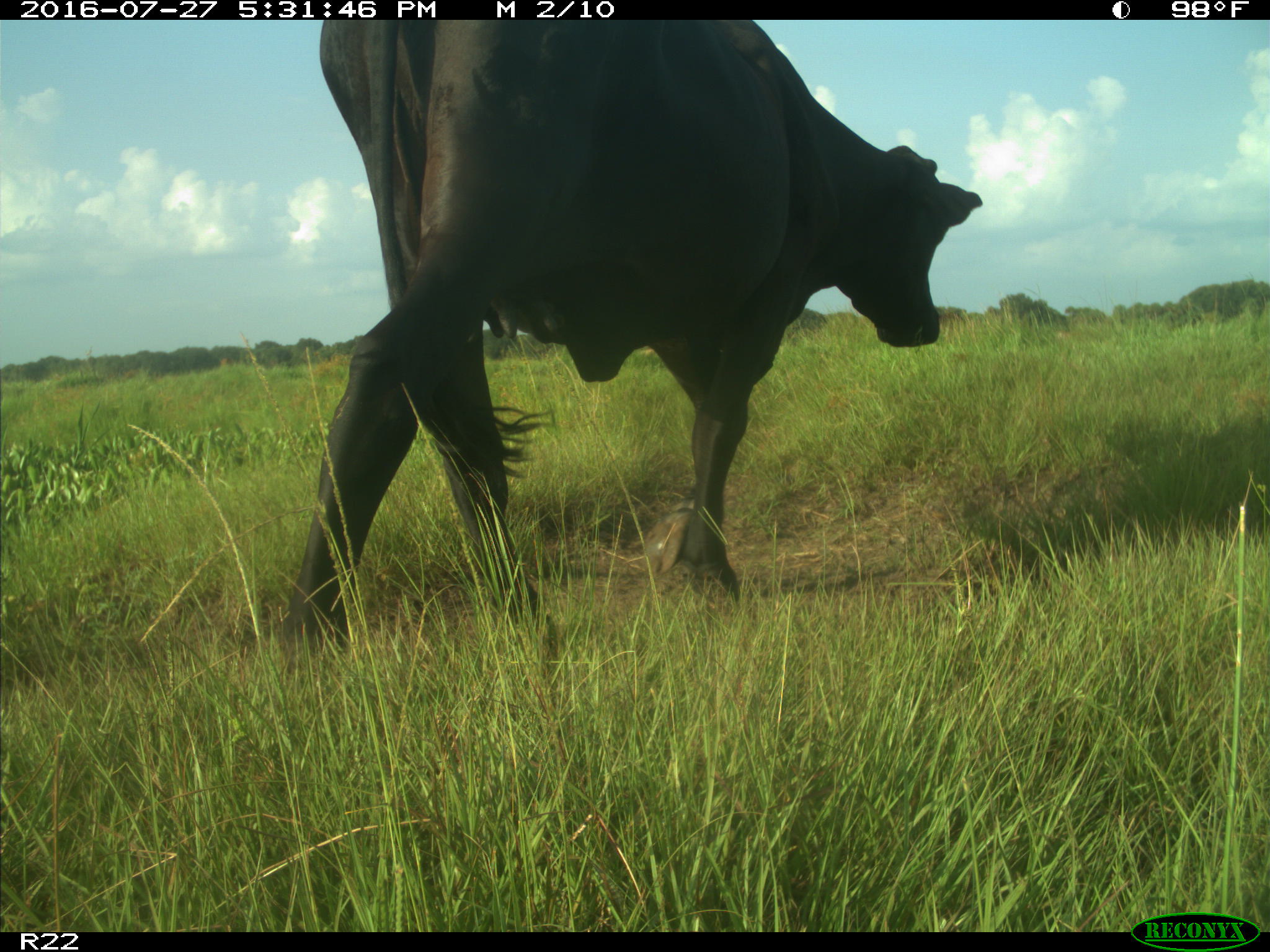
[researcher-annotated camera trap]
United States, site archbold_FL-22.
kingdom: Animalia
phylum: Chordata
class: Mammalia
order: Artiodactyla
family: Bovidae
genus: Bos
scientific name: Bos taurus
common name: domestic cow